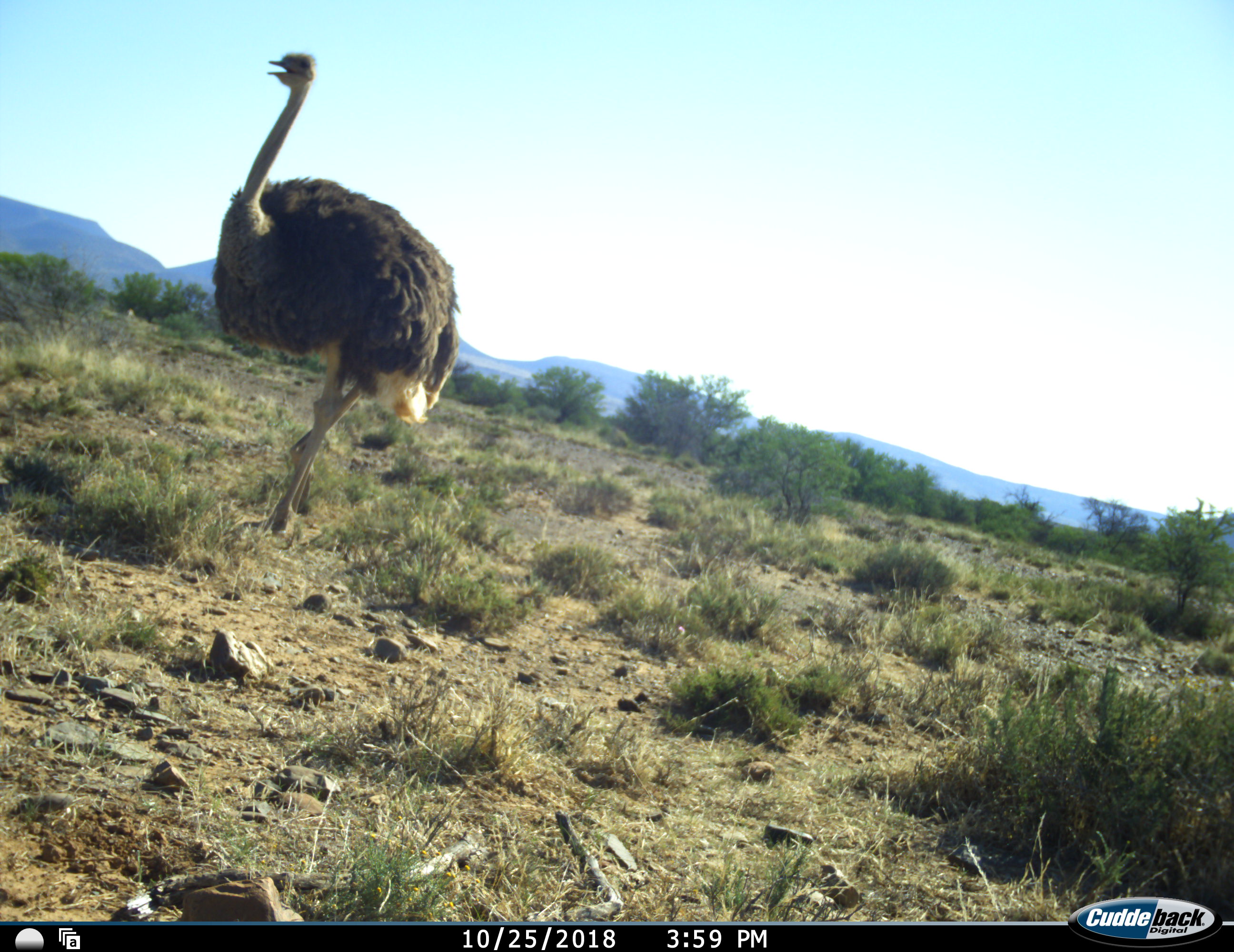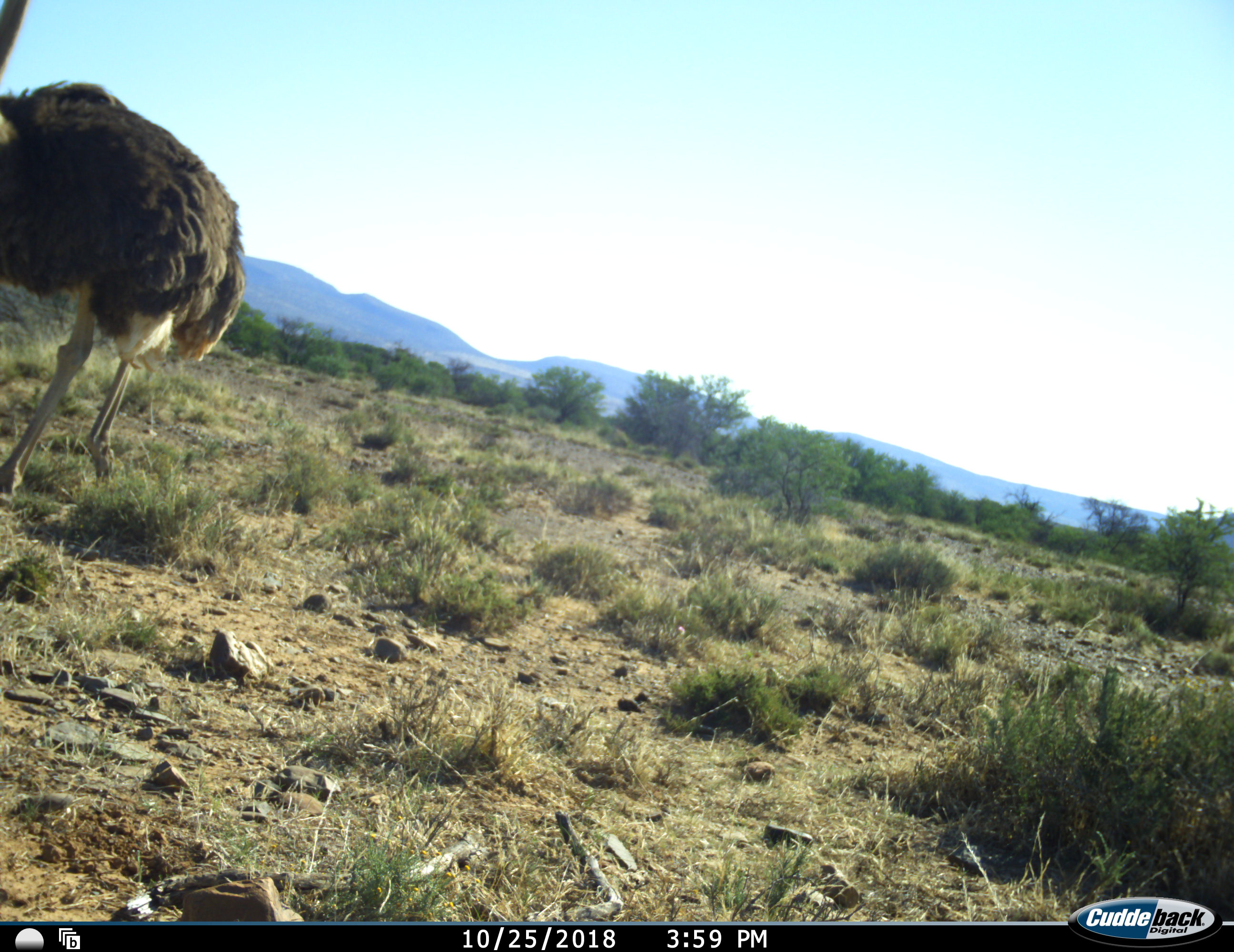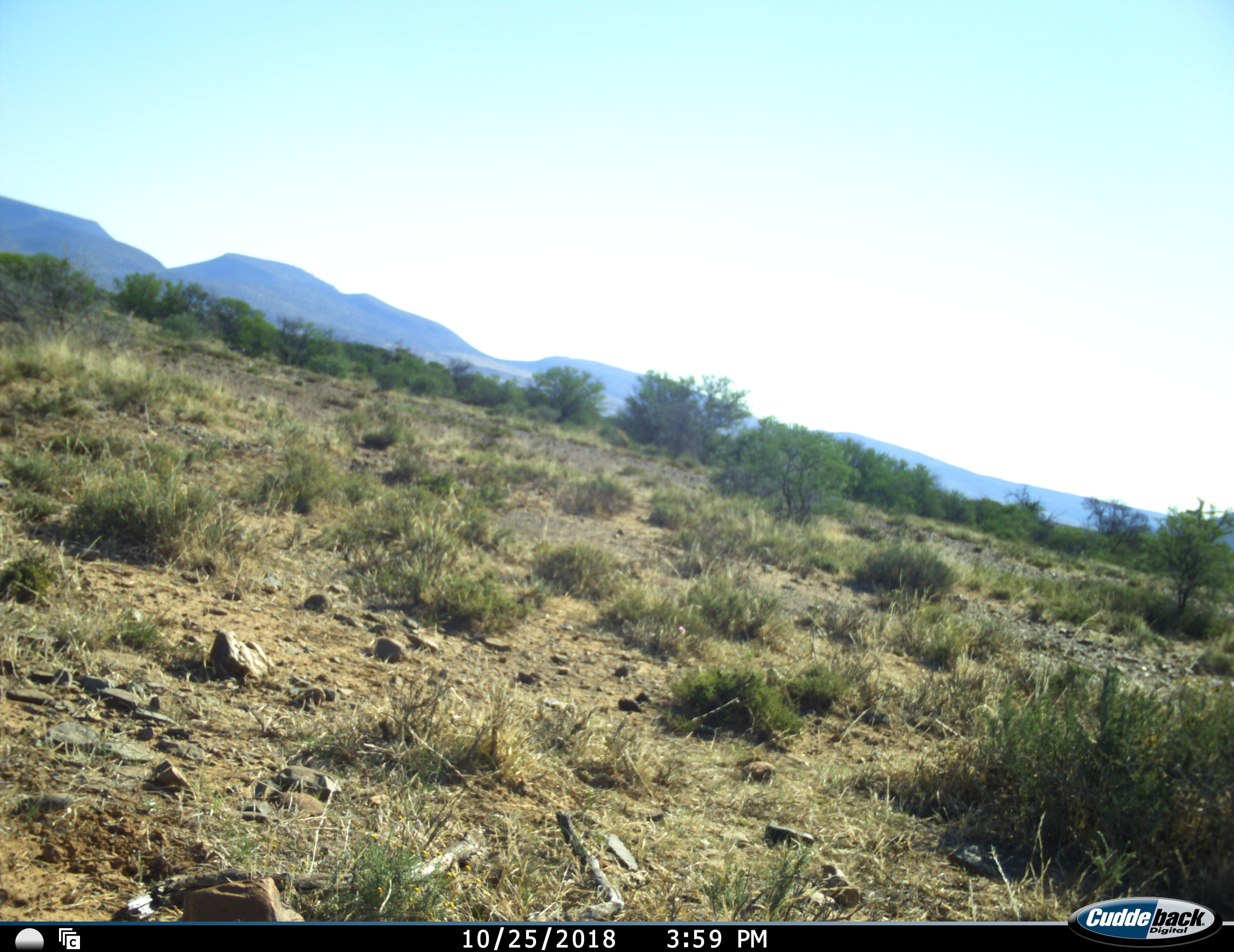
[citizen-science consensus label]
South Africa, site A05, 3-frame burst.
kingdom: Animalia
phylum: Chordata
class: Aves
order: Struthioniformes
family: Struthionidae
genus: Struthio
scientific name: Struthio camelus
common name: ostrich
Ostrich (Struthio camelus), count 1. Behavior (volunteer vote fractions): standing 0%, resting 0%, moving 100%, interacting 0%. Young present (vote fraction): 0%. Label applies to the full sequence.